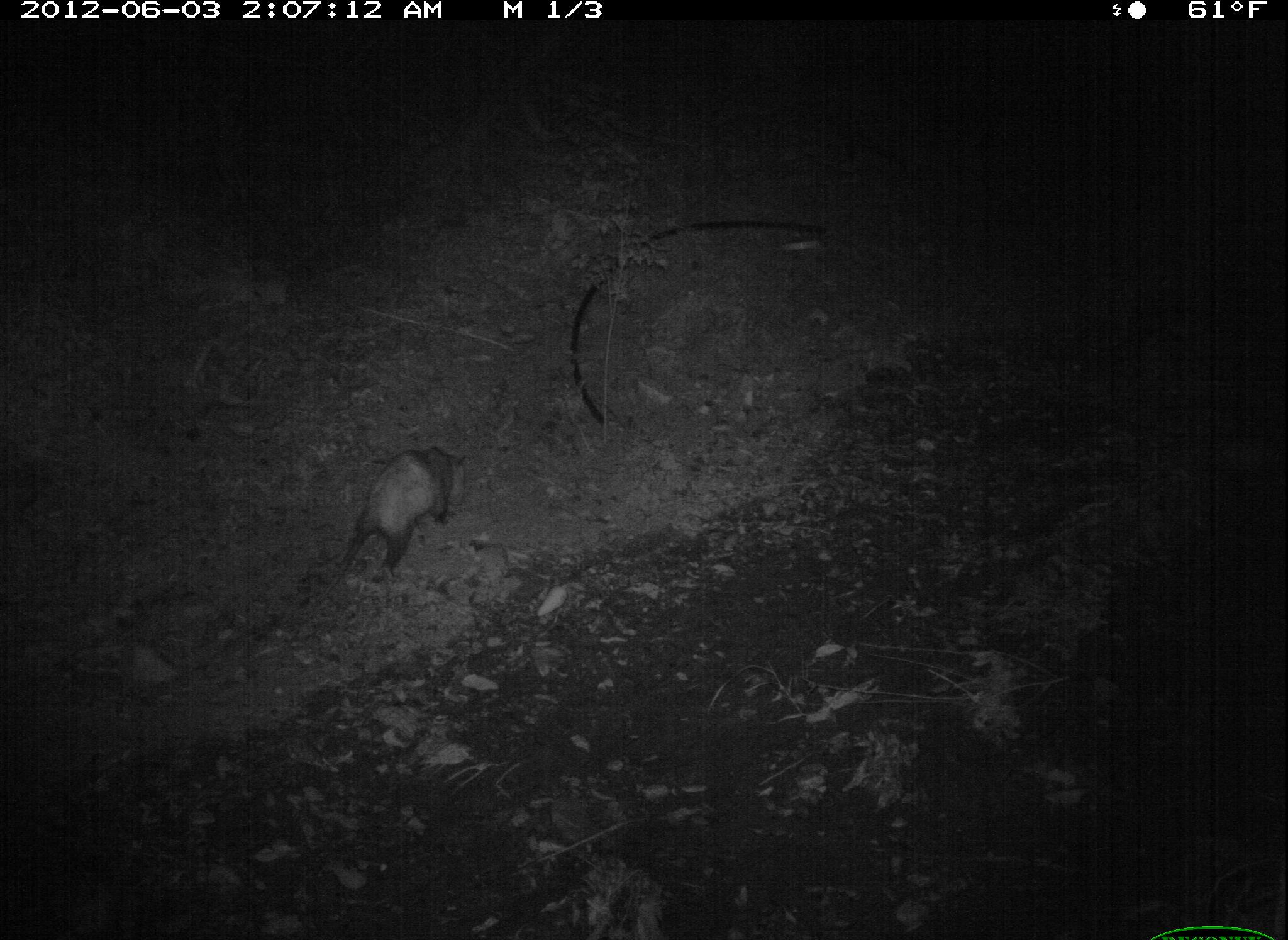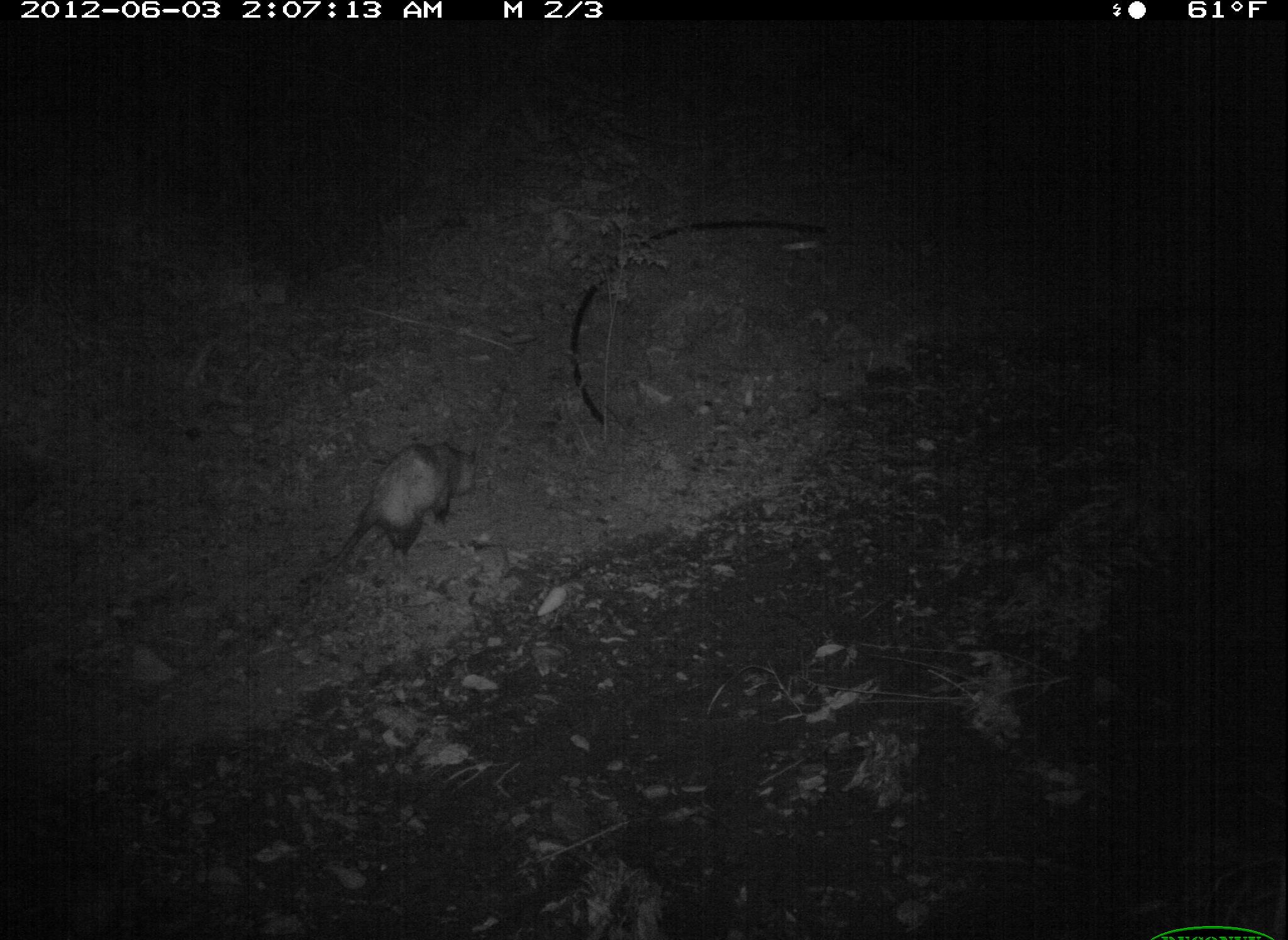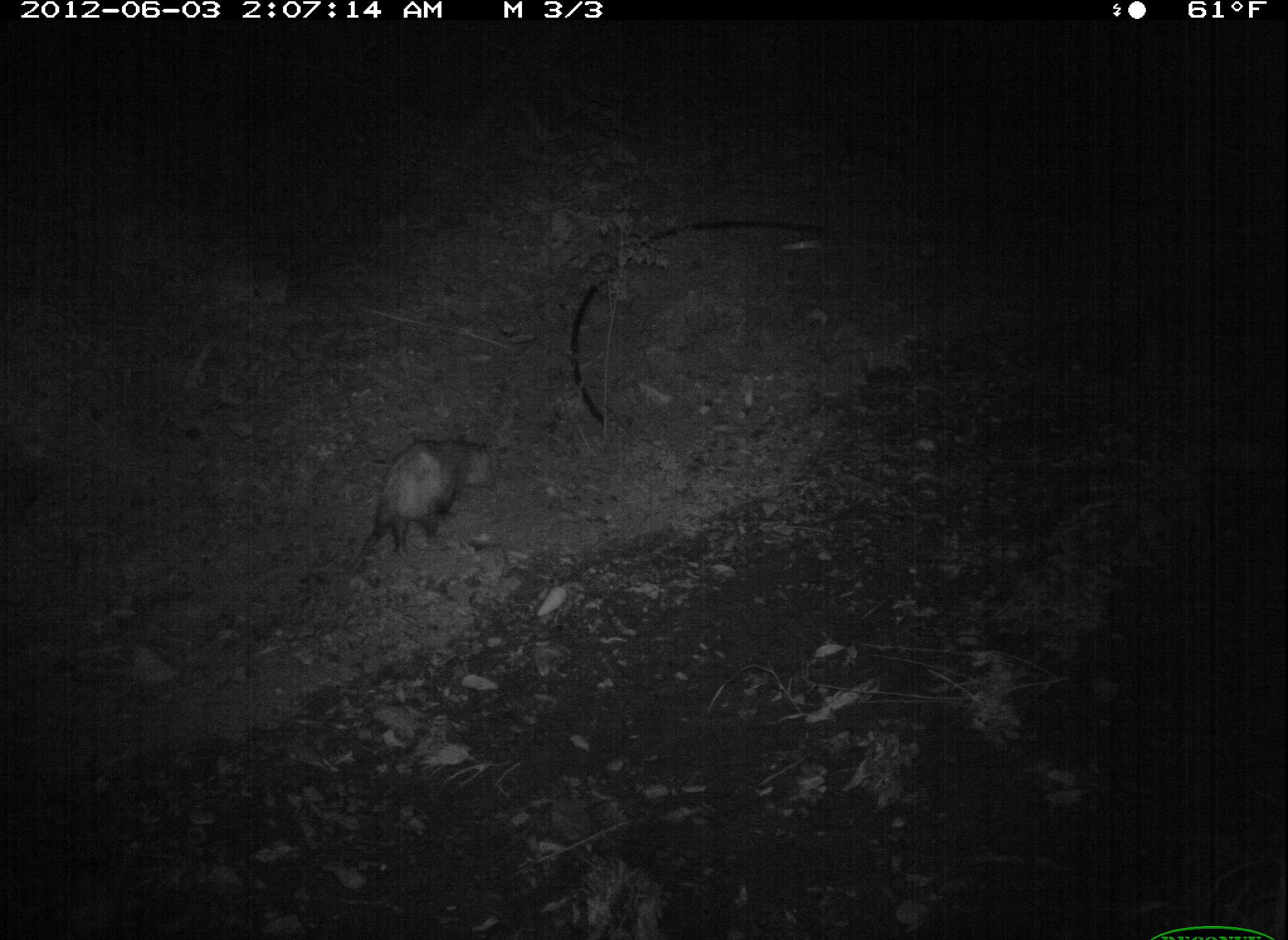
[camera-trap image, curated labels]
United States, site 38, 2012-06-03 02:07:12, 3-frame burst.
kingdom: Animalia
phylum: Chordata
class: Mammalia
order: Didelphimorphia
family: Didelphidae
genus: Didelphis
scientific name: Didelphis virginiana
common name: virginia opossum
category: opossum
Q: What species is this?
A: Opossum (virginia opossum) (Didelphis virginiana).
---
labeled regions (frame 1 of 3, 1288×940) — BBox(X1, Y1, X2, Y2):
opossum: BBox(312, 416, 489, 606)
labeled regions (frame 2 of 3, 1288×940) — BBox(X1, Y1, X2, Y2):
opossum: BBox(301, 433, 485, 604)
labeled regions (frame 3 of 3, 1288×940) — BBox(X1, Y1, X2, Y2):
opossum: BBox(346, 427, 509, 594)